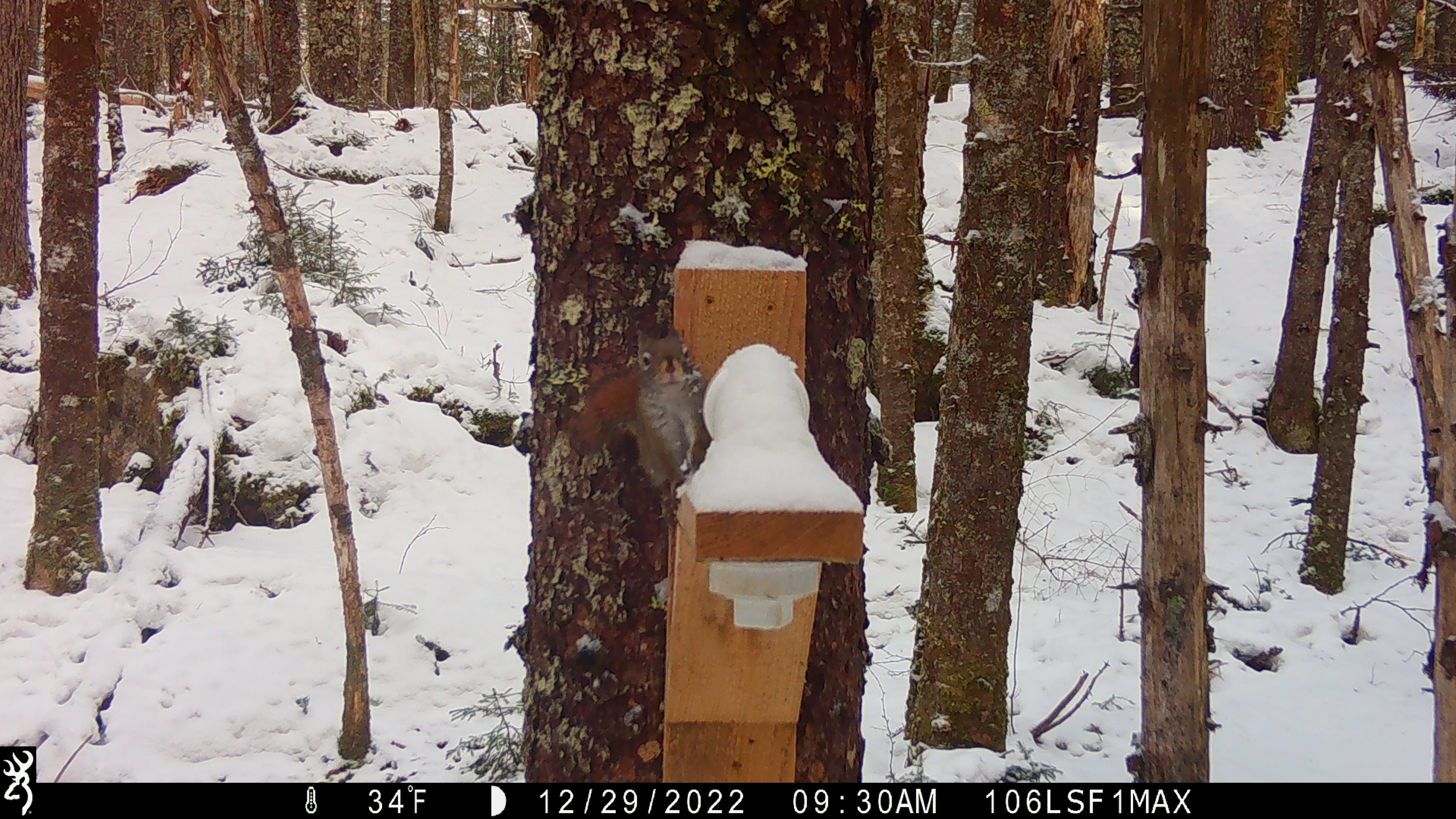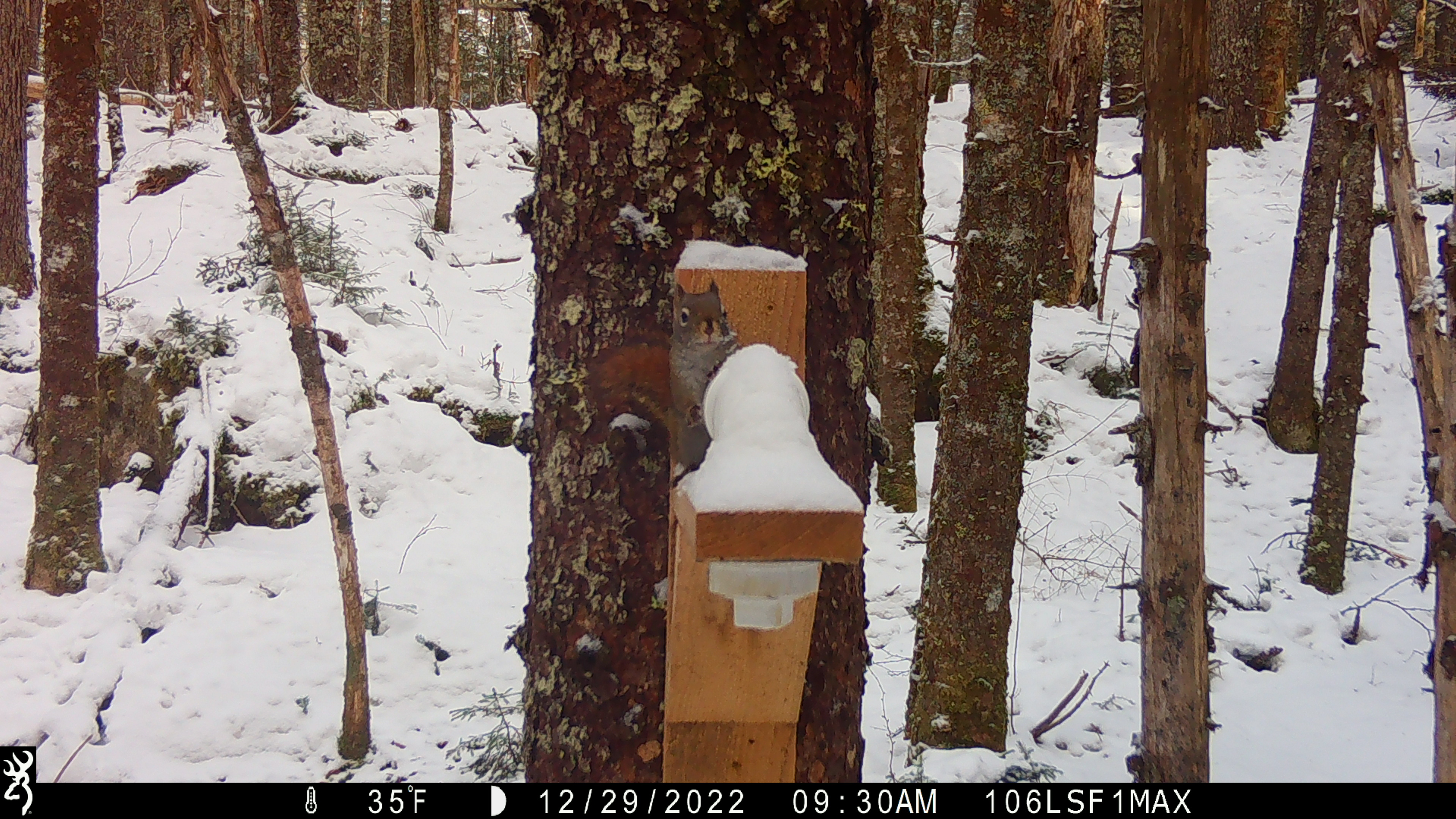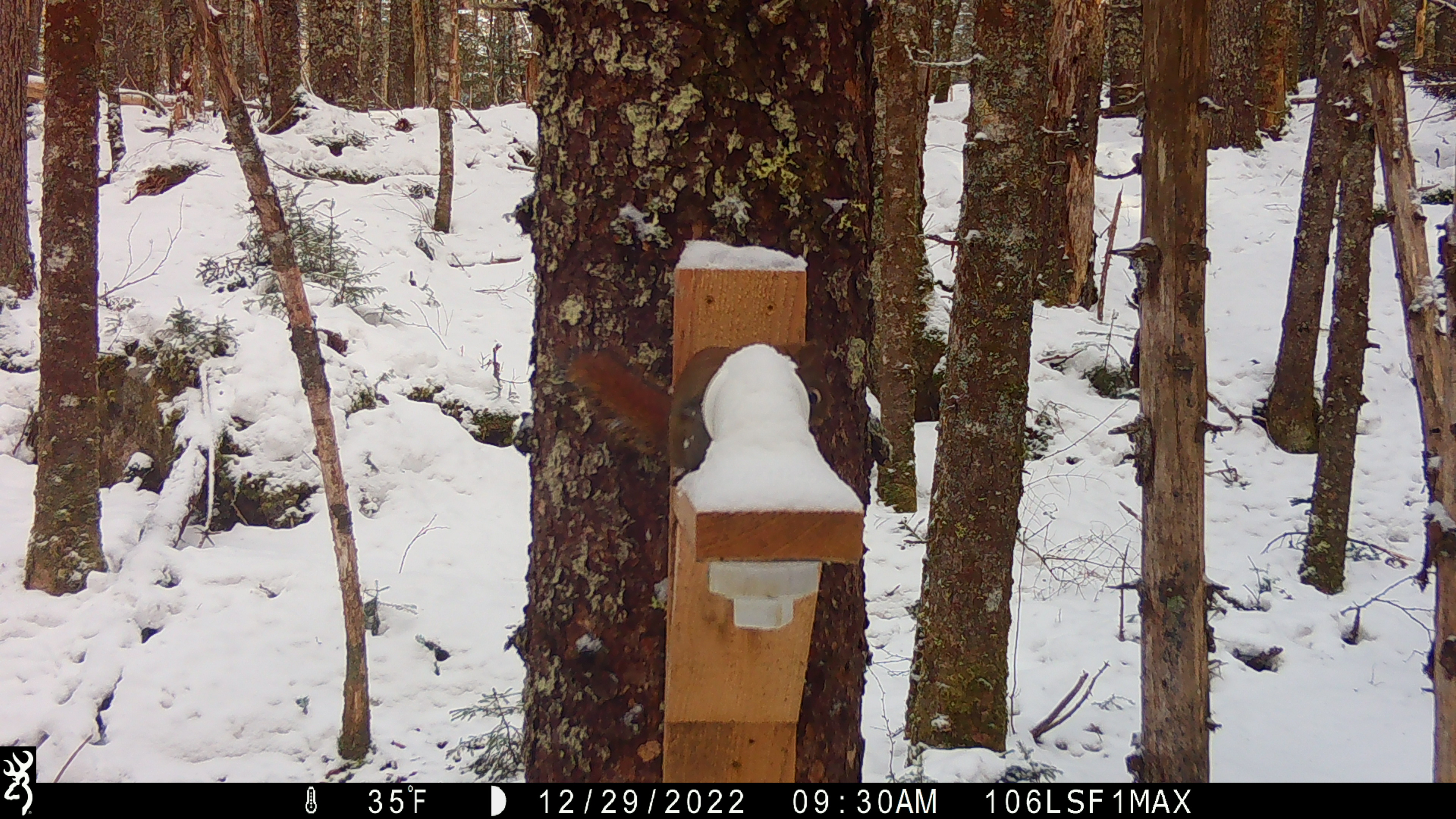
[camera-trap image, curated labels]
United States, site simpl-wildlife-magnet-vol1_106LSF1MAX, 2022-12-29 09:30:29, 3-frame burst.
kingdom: Animalia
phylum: Chordata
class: Mammalia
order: Rodentia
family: Sciuridae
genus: Tamiasciurus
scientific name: Tamiasciurus hudsonicus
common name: red squirrel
Red squirrel (Tamiasciurus hudsonicus).